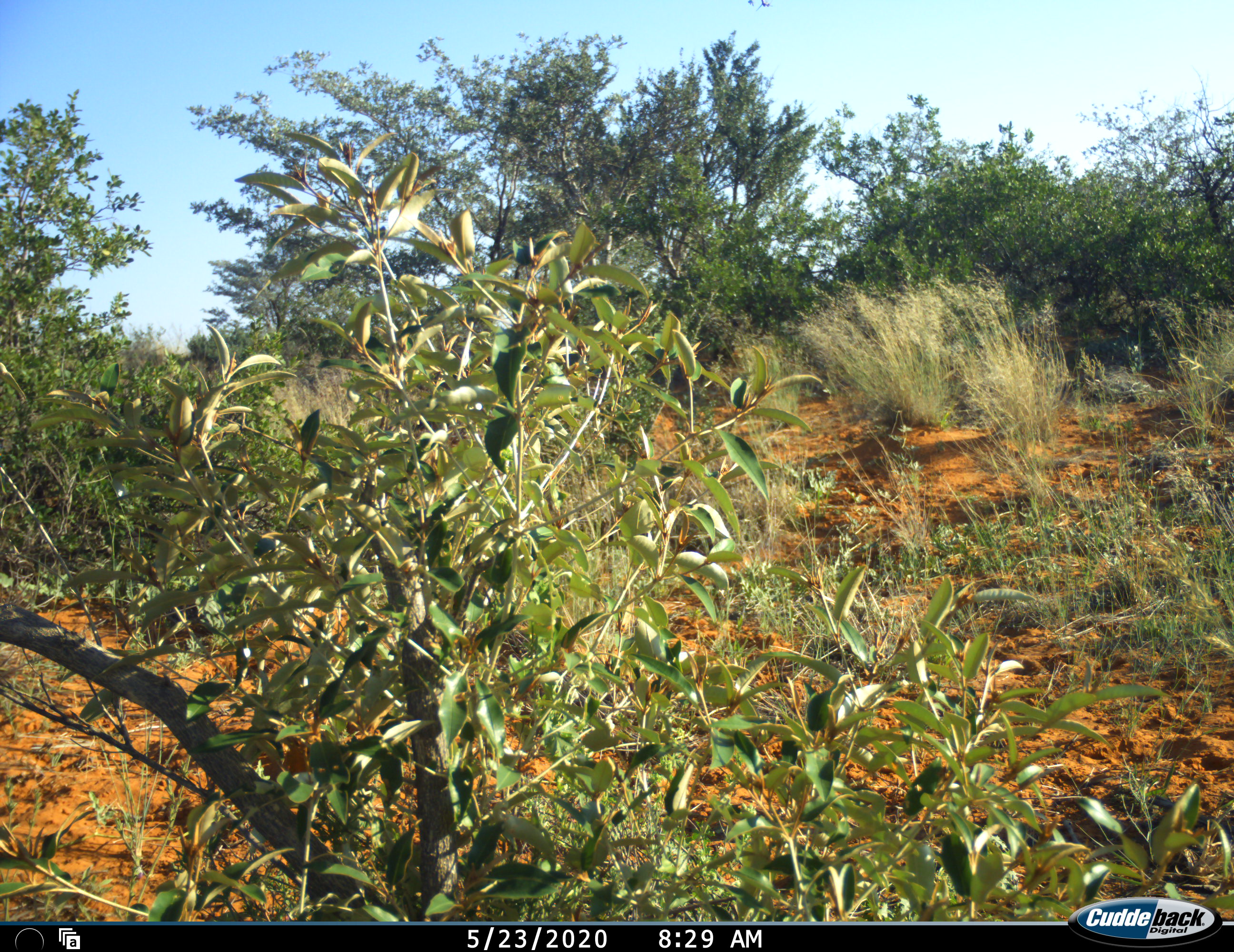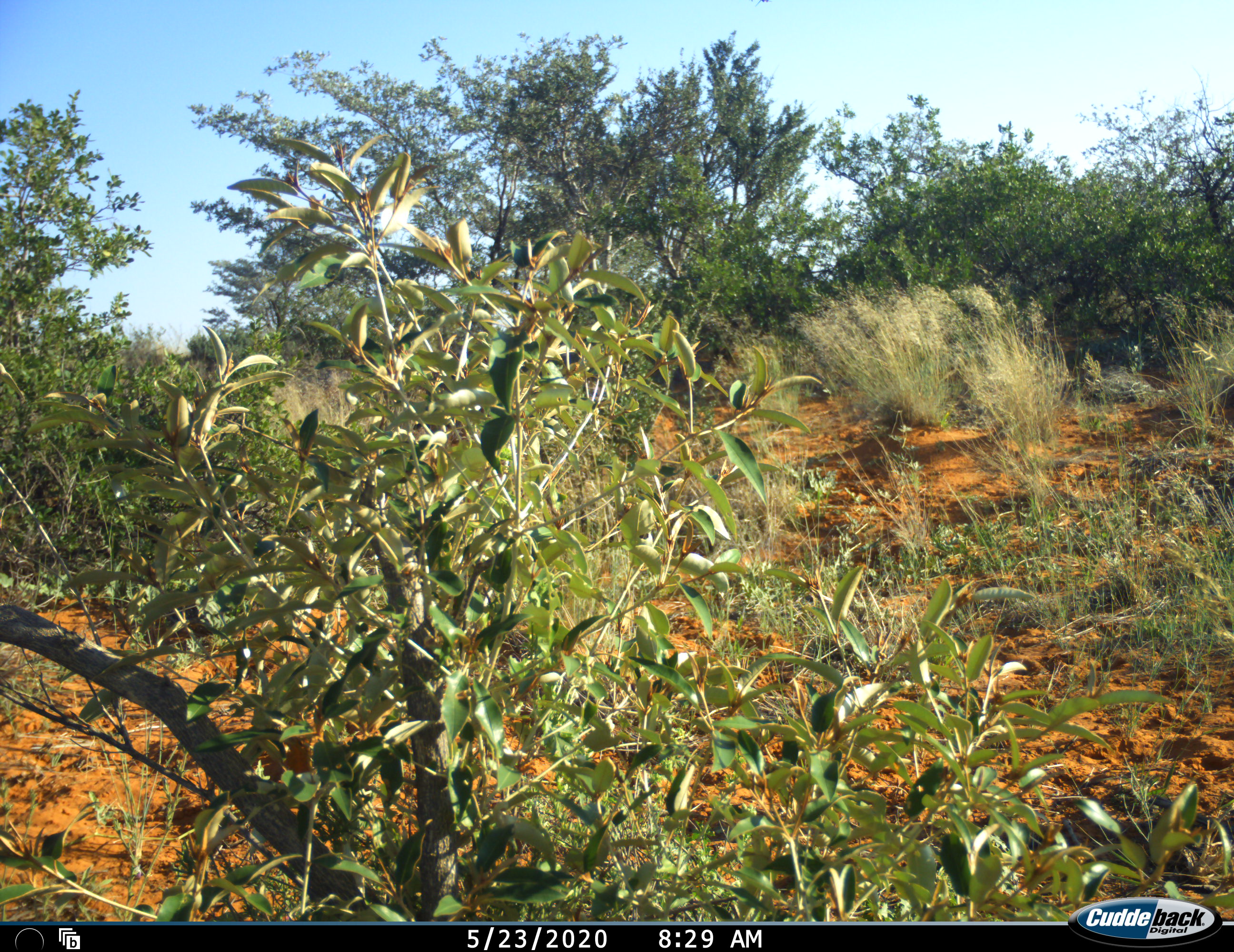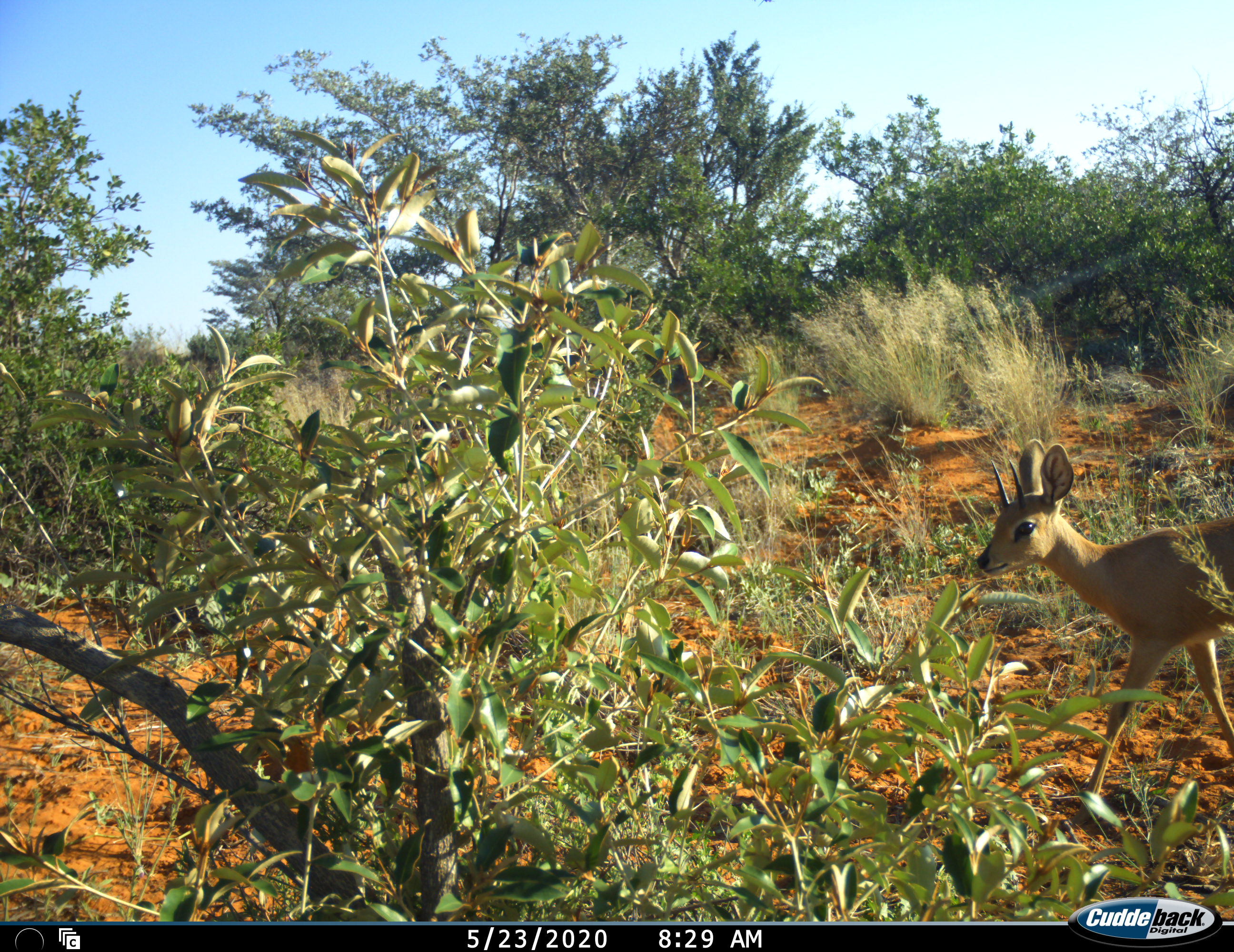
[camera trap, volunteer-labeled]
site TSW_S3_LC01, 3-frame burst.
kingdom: Animalia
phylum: Chordata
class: Mammalia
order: Artiodactyla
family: Bovidae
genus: Raphicerus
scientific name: Raphicerus campestris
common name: steenbok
Steenbok (Raphicerus campestris), count 1. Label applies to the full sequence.